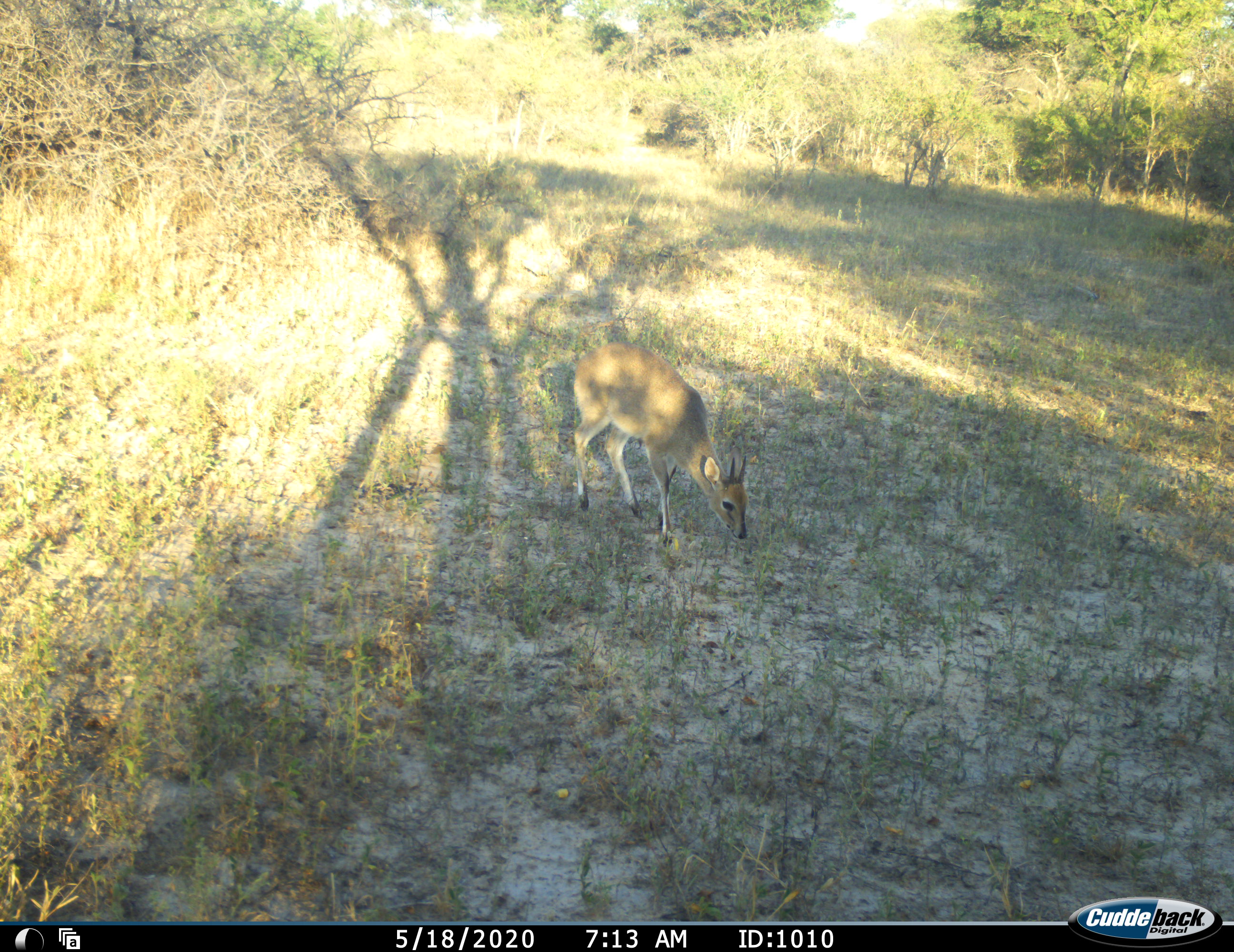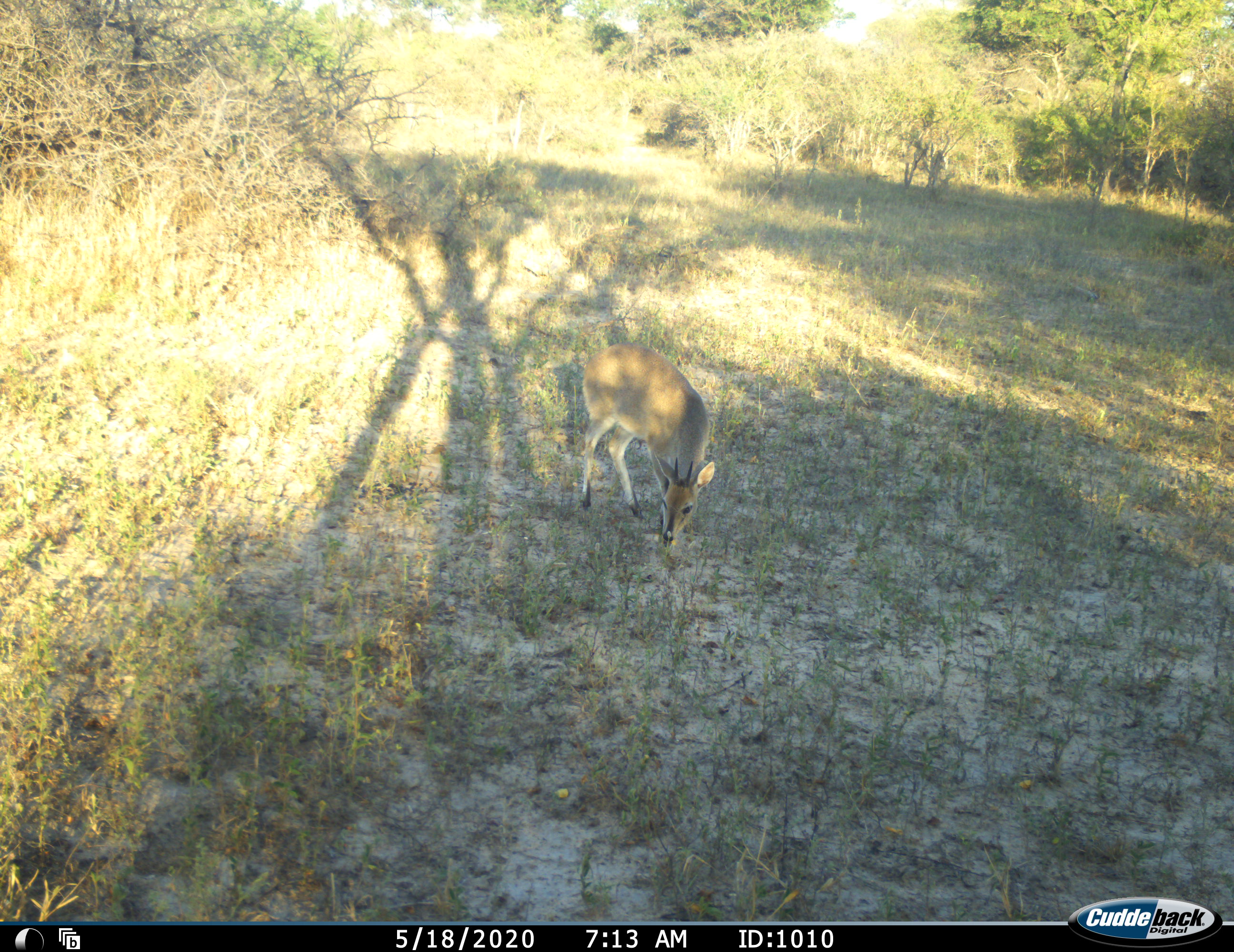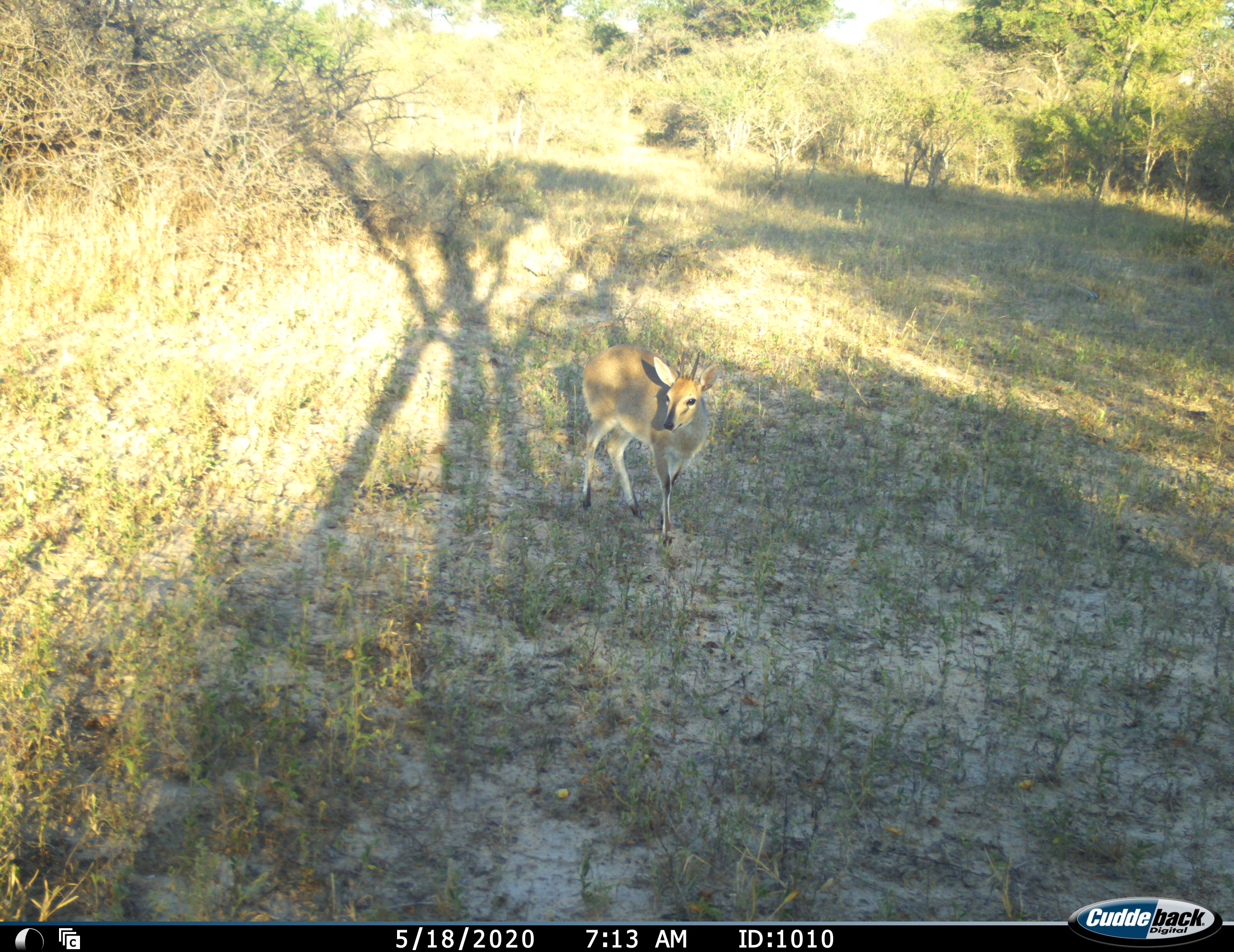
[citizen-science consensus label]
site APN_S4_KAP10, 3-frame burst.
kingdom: Animalia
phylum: Chordata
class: Mammalia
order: Artiodactyla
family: Bovidae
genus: Sylvicapra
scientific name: Sylvicapra grimmia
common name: common duiker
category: duikercommongrey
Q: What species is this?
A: Duikercommongrey (common duiker) (Sylvicapra grimmia).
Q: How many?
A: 1.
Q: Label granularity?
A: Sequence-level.